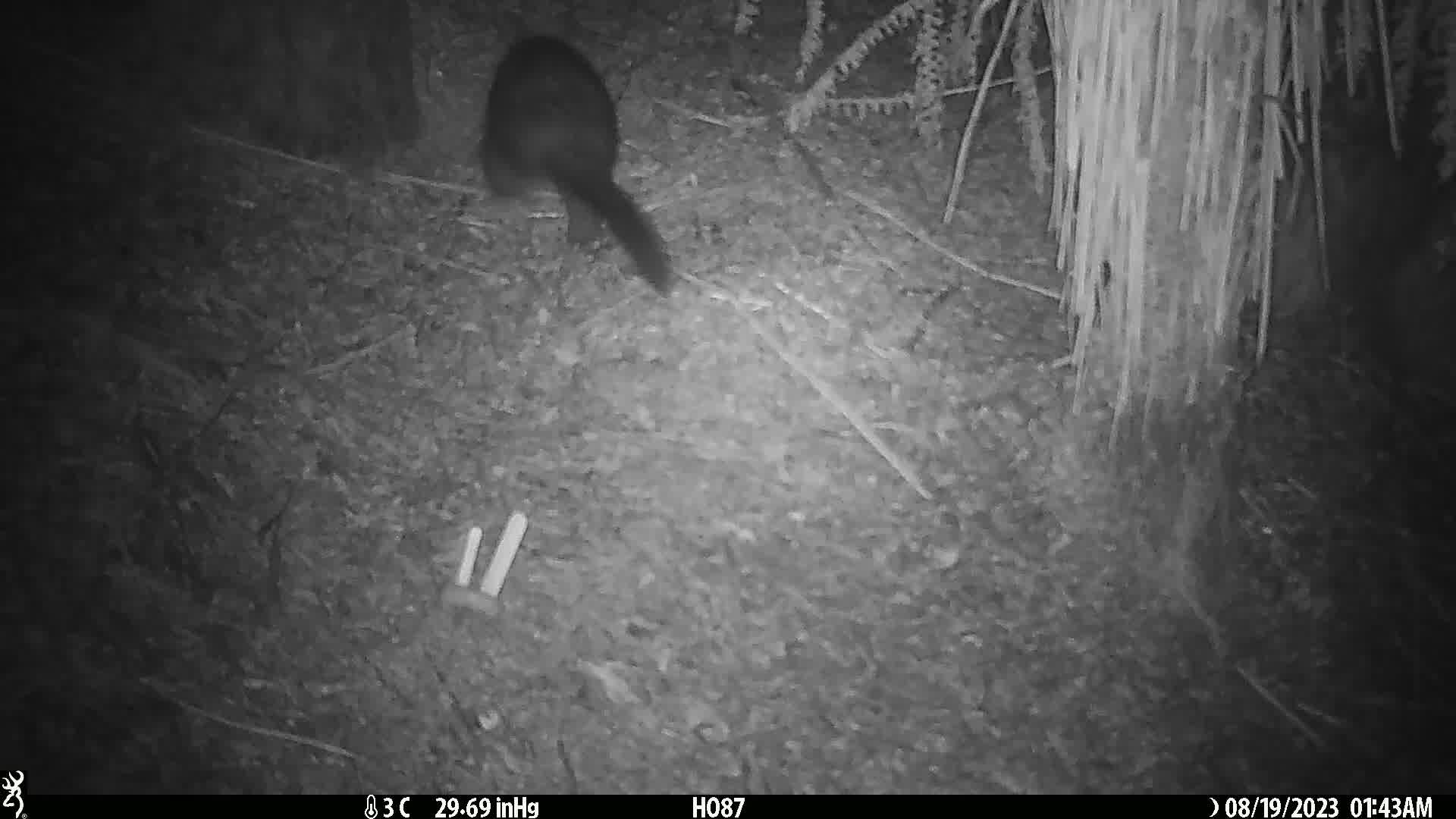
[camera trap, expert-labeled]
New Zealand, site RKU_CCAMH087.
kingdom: Animalia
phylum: Chordata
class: Mammalia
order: Diprotodontia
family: Phalangeridae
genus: Trichosurus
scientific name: Trichosurus vulpecula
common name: common brushtail possum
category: possum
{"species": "possum (common brushtail possum) (Trichosurus vulpecula)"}